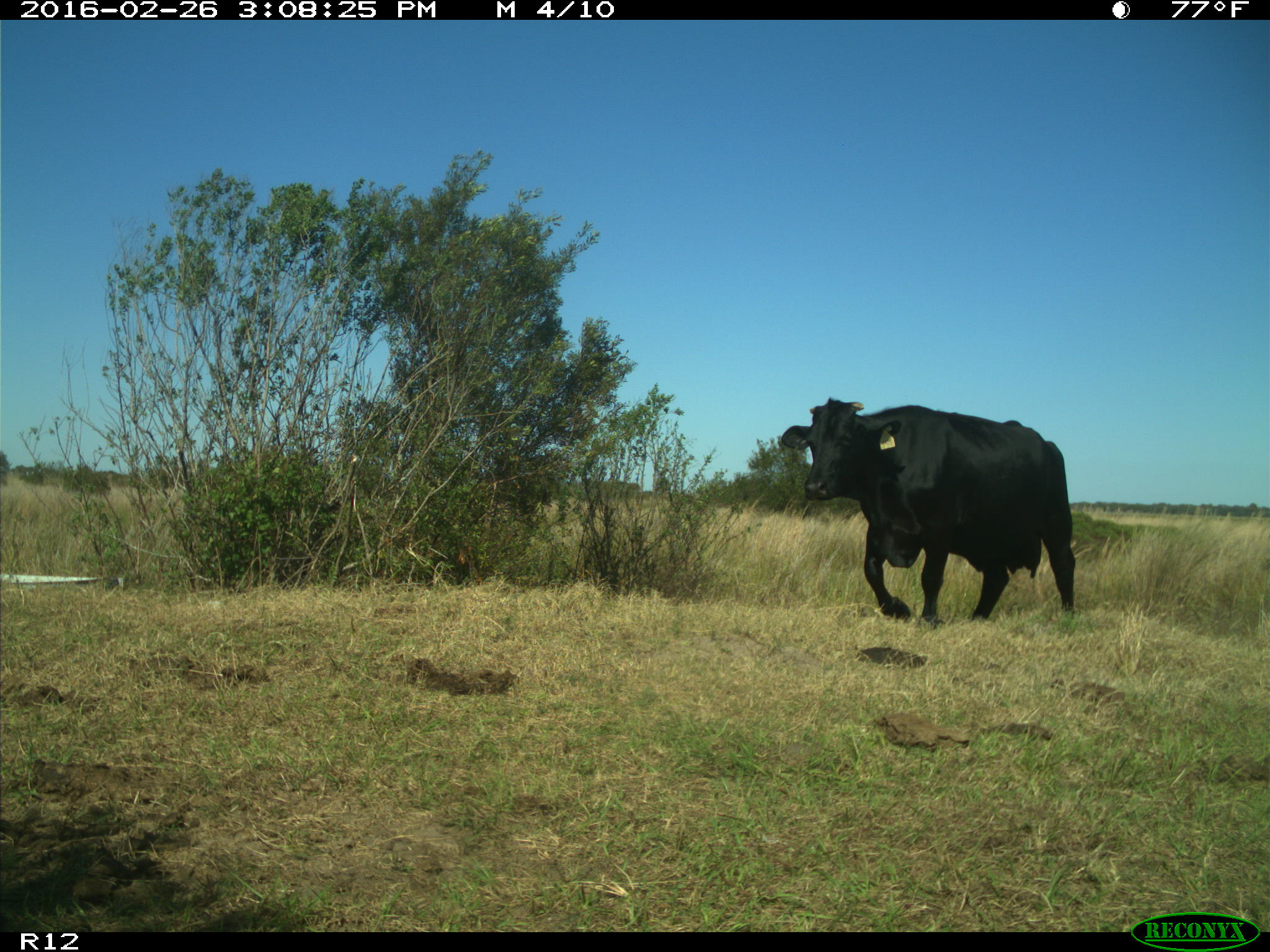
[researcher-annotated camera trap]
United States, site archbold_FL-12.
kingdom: Animalia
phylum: Chordata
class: Mammalia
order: Artiodactyla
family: Bovidae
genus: Bos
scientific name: Bos taurus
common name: domestic cow